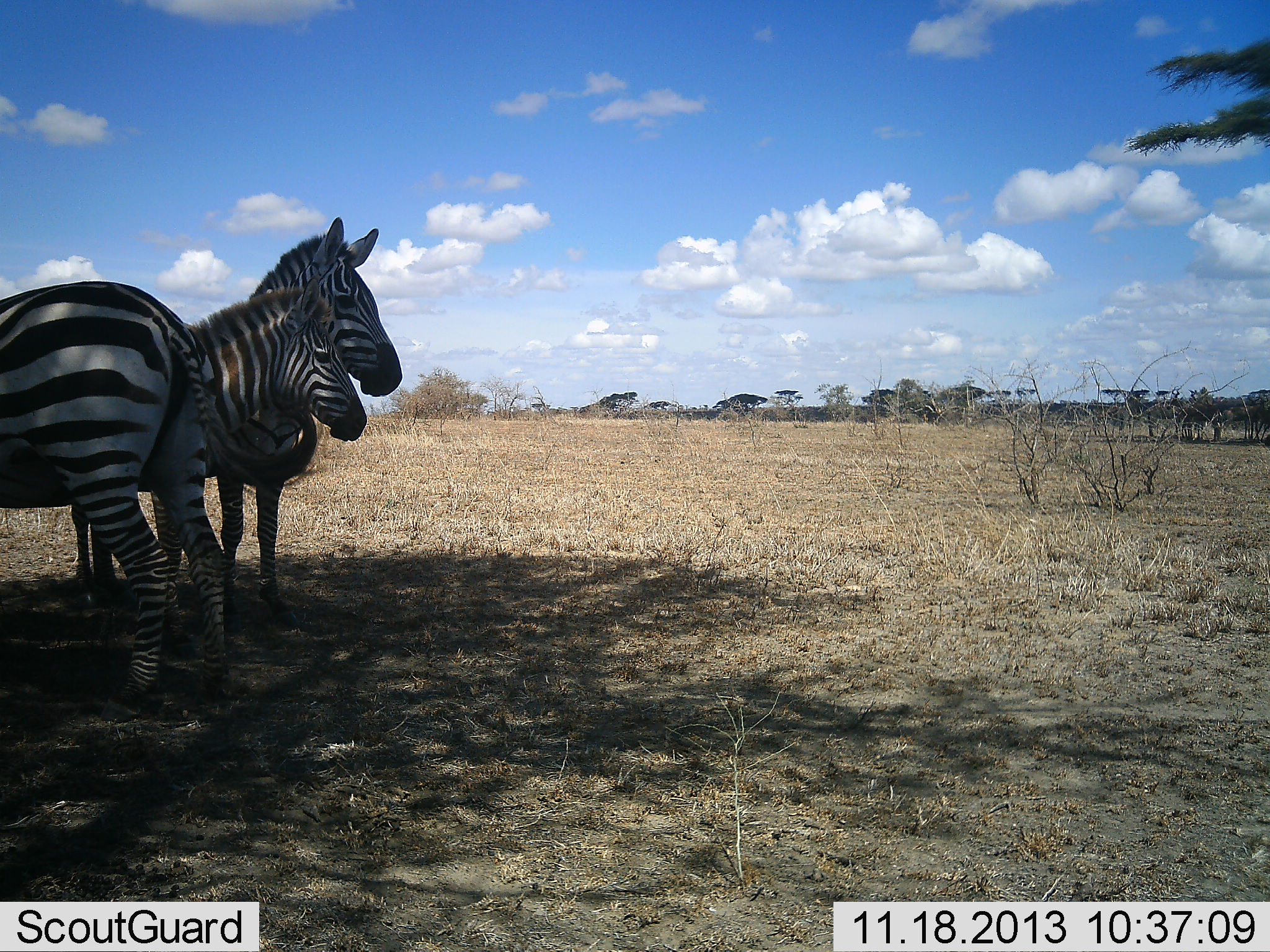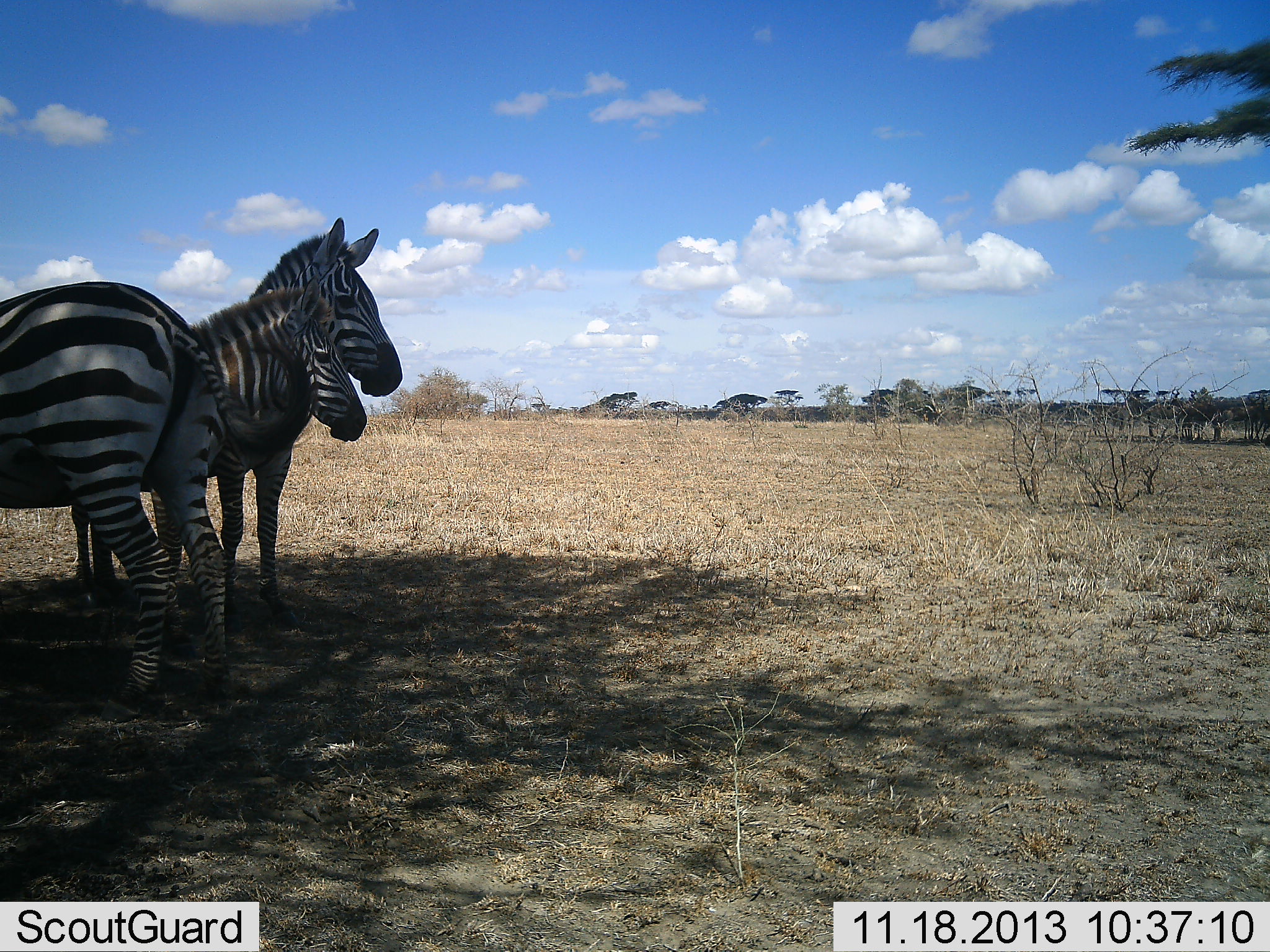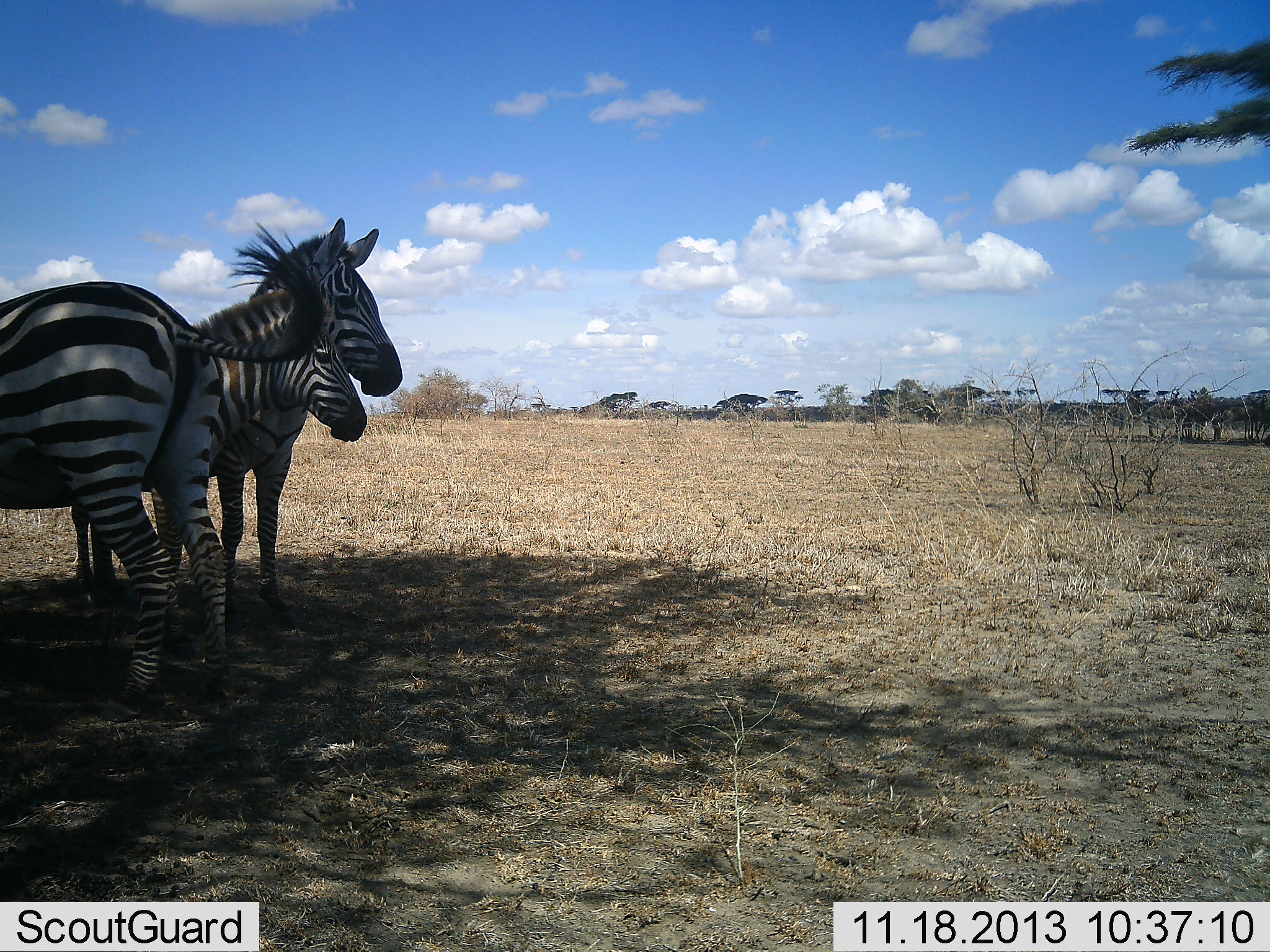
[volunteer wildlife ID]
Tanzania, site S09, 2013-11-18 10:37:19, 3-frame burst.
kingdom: Animalia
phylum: Chordata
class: Mammalia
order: Perissodactyla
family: Equidae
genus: Equus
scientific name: Equus quagga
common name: plains zebra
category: zebra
Zebra (plains zebra) (Equus quagga), count 3. Behavior (volunteer vote fractions): standing 93%, resting 3%, moving 3%, interacting 10%. Young present (vote fraction): 17%. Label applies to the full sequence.